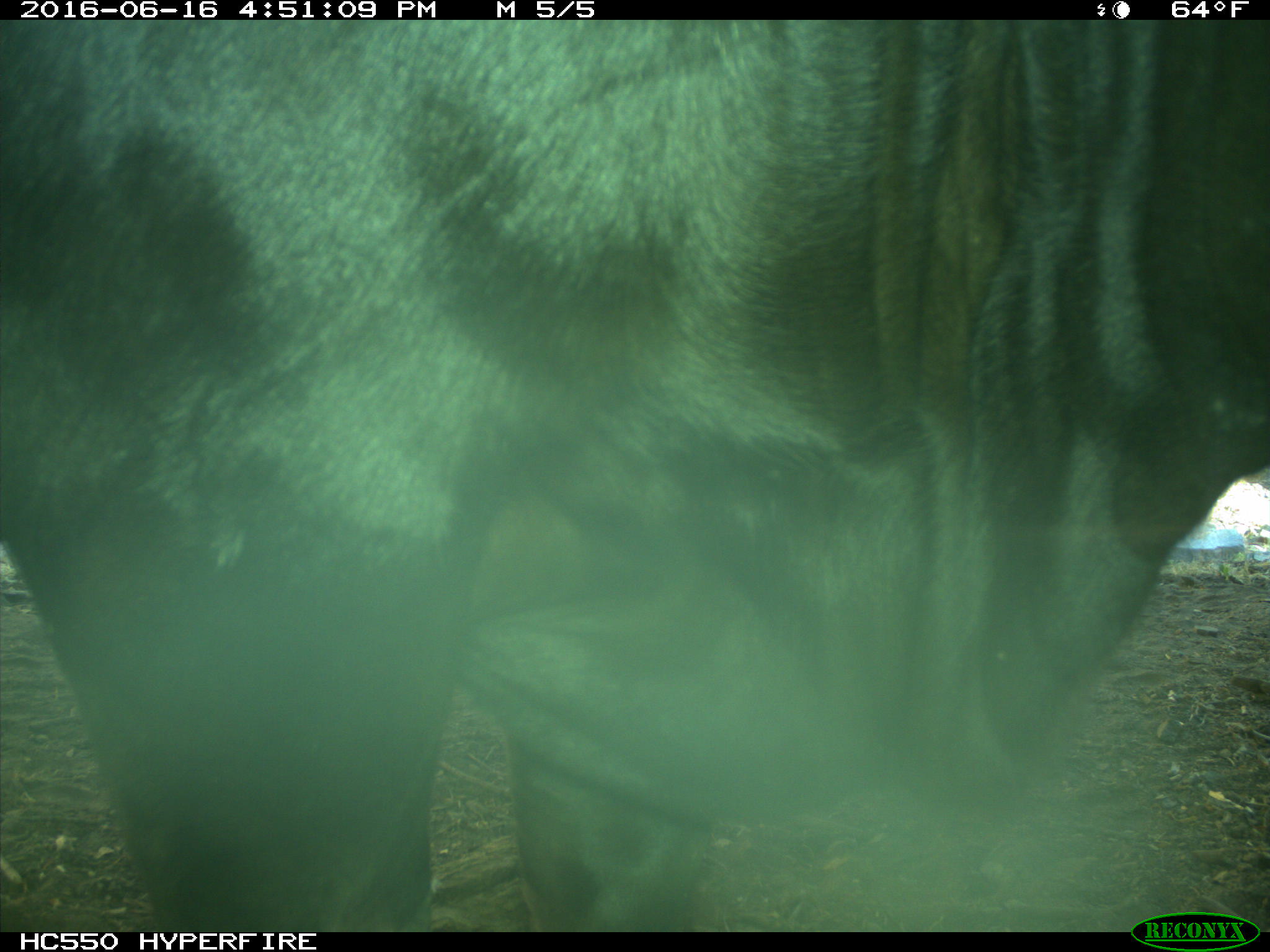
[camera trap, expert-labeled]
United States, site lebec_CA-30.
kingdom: Animalia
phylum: Chordata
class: Mammalia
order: Artiodactyla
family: Bovidae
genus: Bos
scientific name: Bos taurus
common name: domestic cow